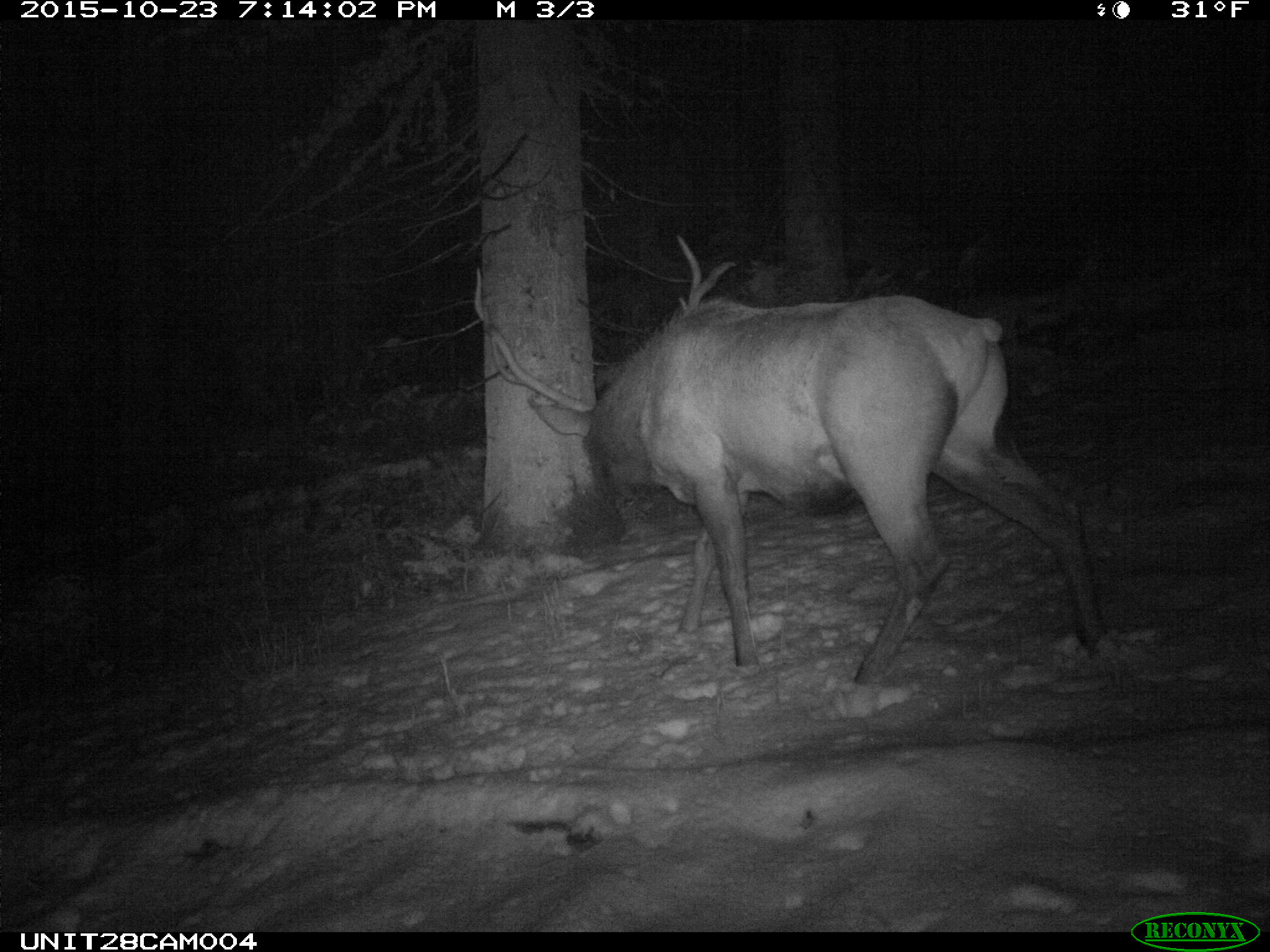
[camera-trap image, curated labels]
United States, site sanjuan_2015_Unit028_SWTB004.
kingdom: Animalia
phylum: Chordata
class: Mammalia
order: Artiodactyla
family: Cervidae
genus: Cervus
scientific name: Cervus elaphus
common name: red deer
Cervus elaphus (red deer).